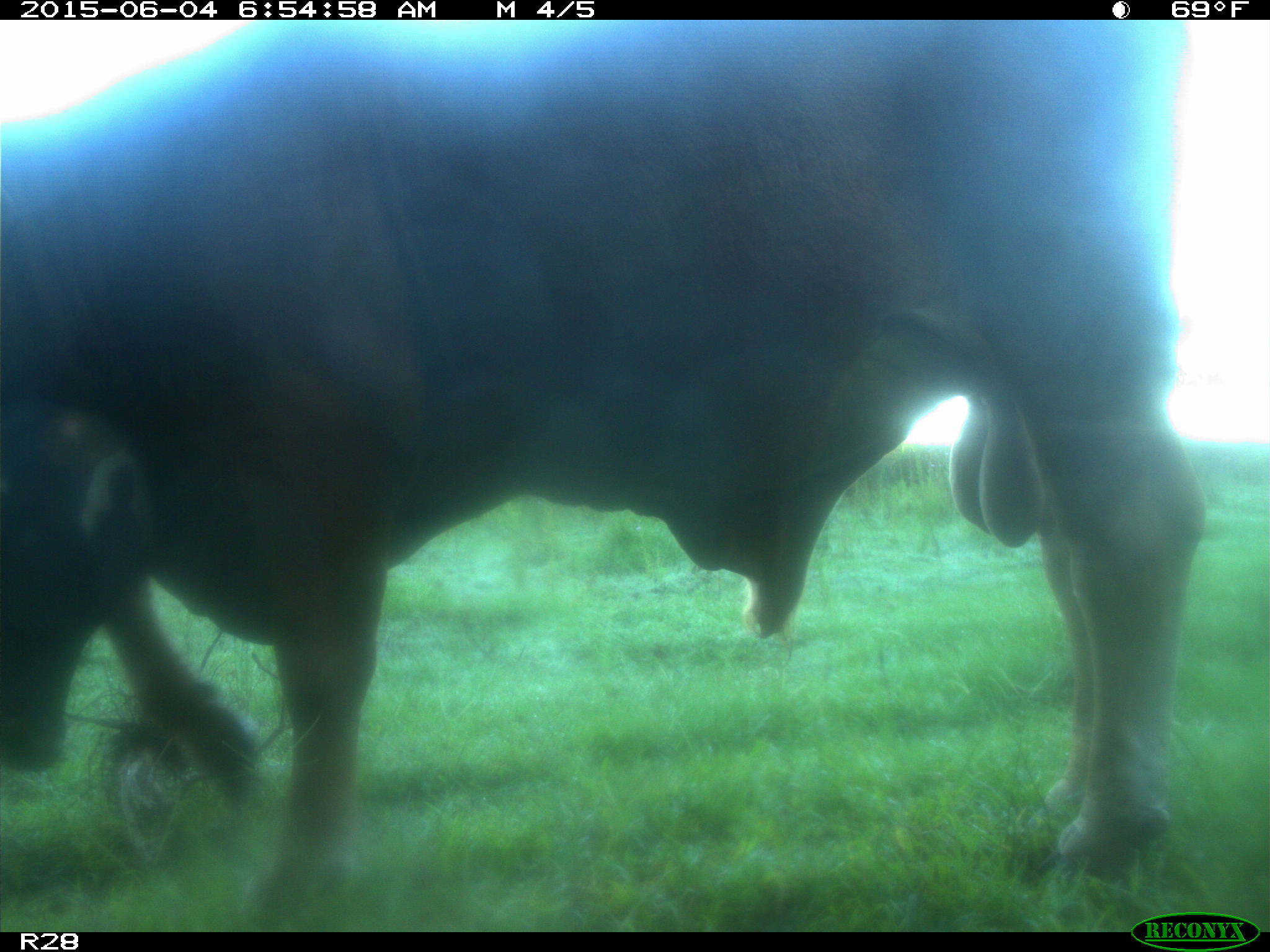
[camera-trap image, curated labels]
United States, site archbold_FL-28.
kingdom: Animalia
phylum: Chordata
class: Mammalia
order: Artiodactyla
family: Bovidae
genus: Bos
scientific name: Bos taurus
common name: domestic cow